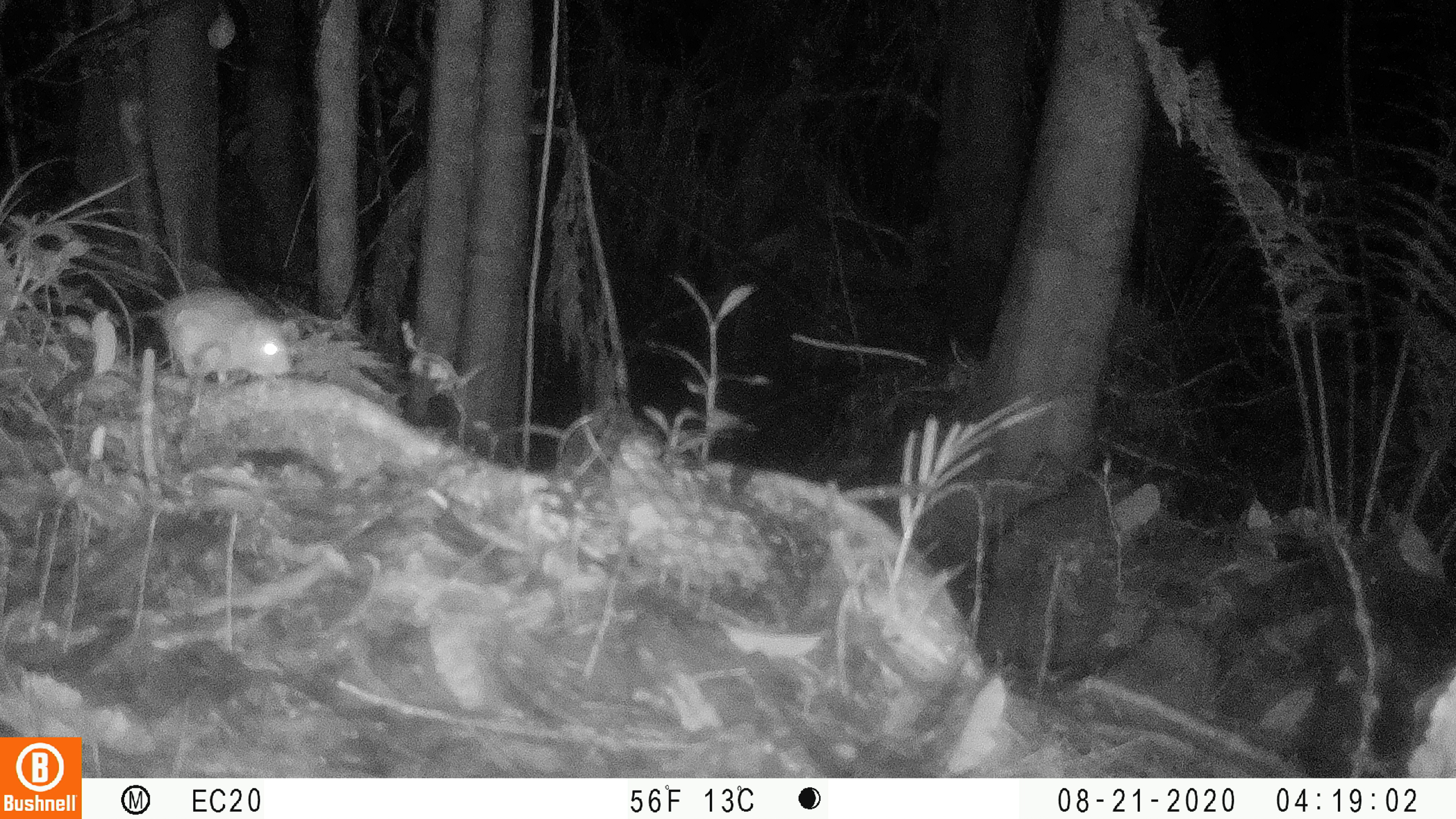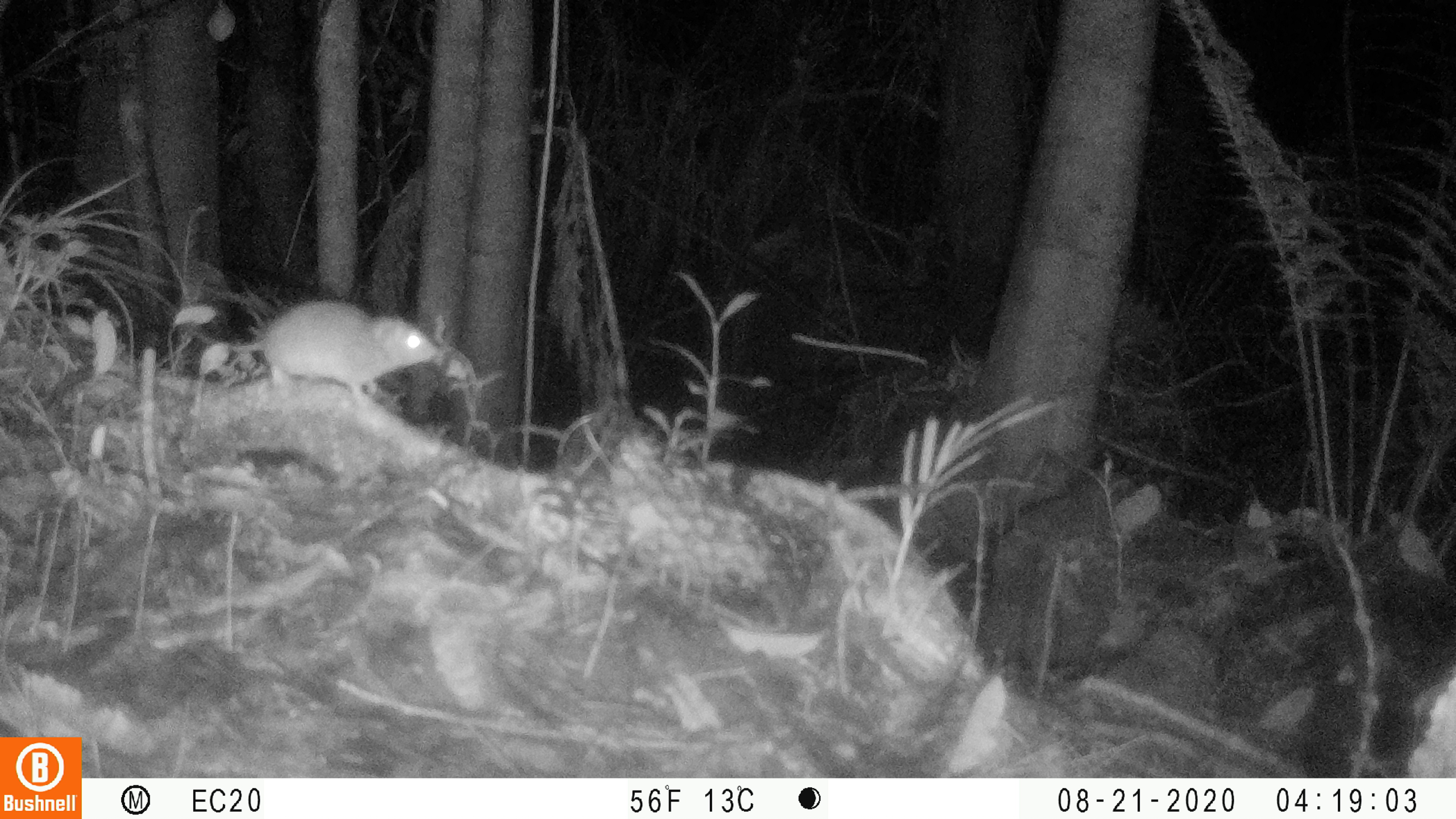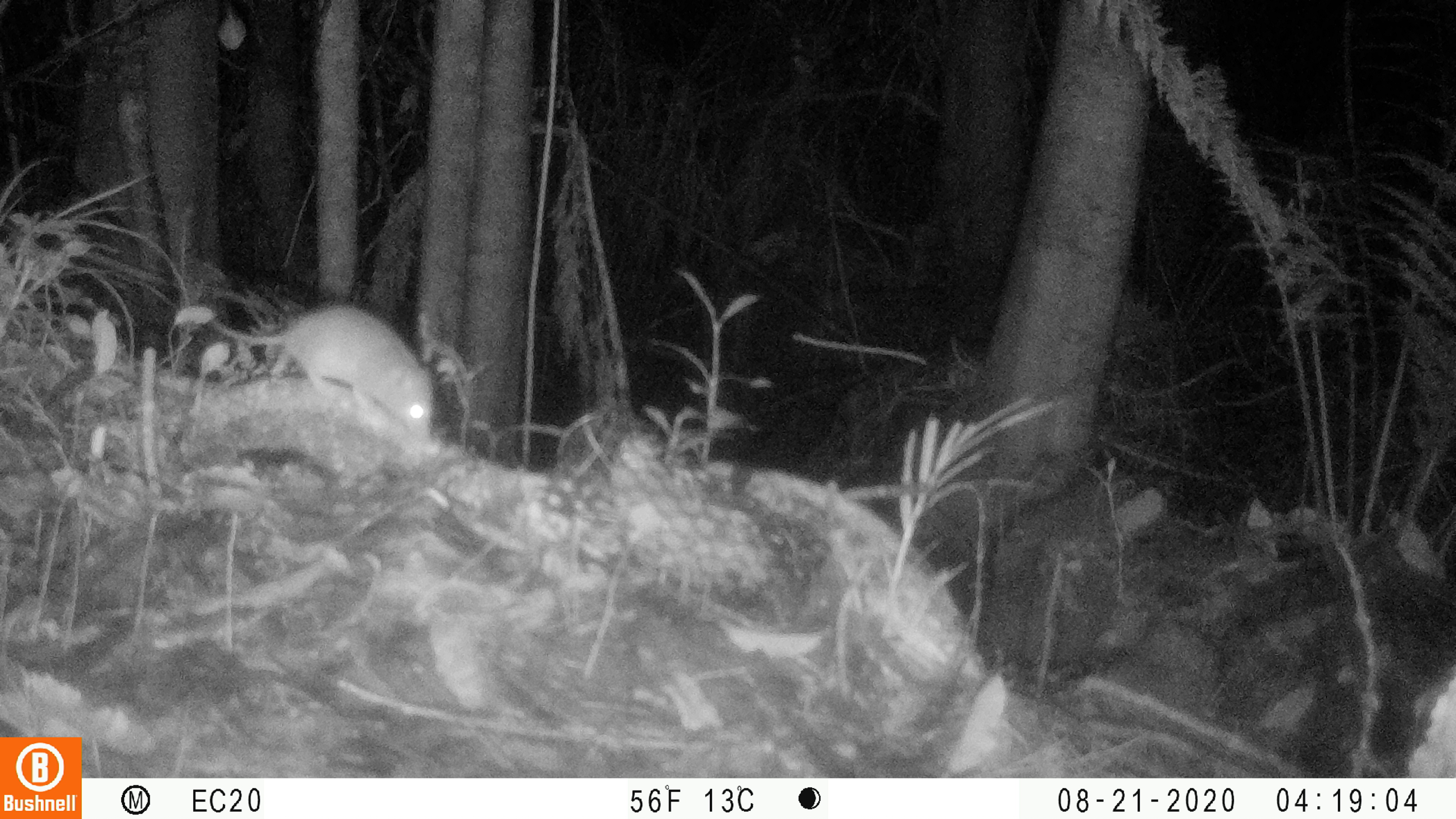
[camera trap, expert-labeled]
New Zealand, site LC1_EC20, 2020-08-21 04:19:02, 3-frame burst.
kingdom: Animalia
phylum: Chordata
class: Mammalia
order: Rodentia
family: Muridae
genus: Rattus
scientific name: Rattus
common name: rat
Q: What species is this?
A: Rat (Rattus).